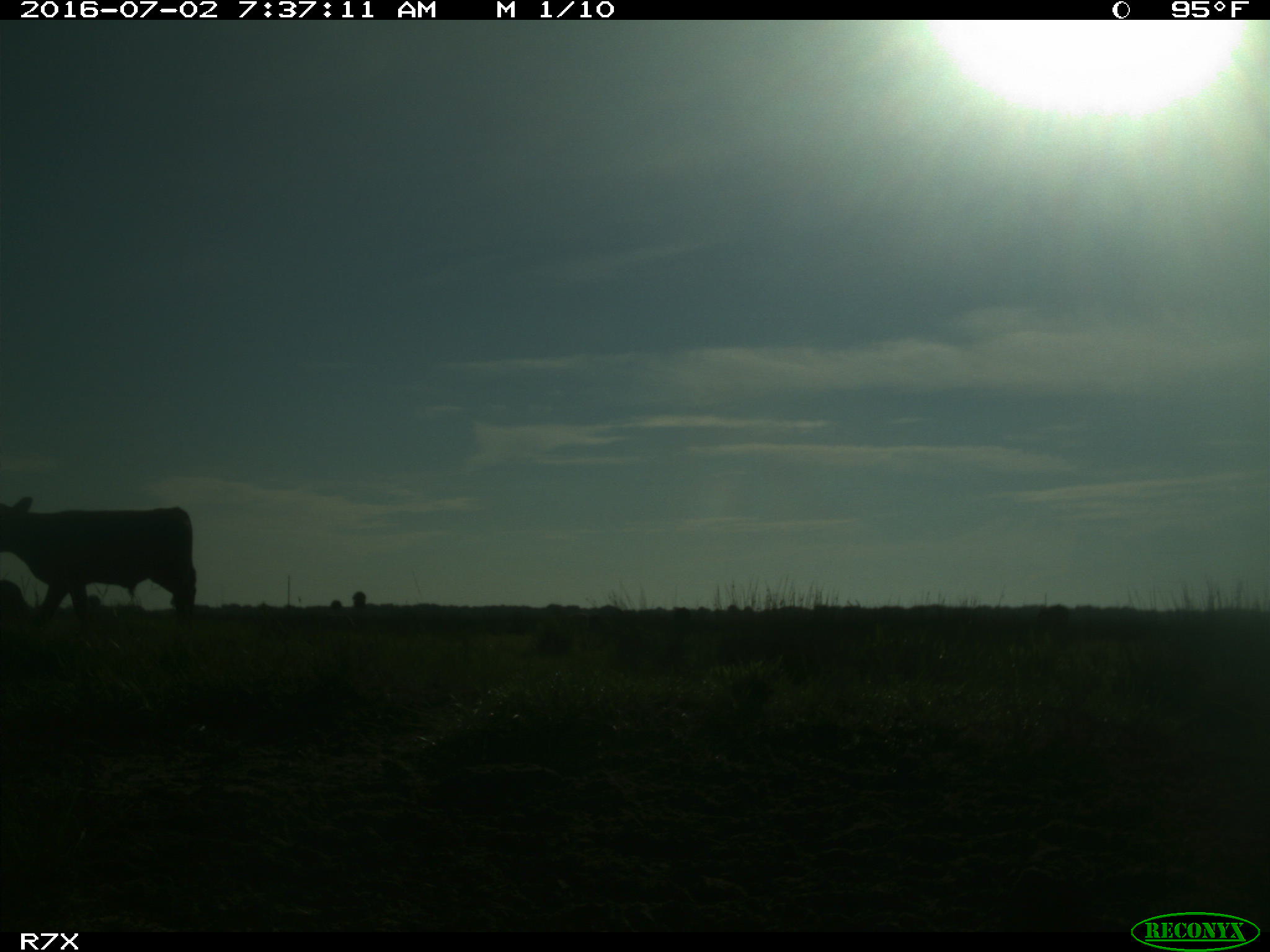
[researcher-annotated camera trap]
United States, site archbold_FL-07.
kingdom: Animalia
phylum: Chordata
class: Mammalia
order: Artiodactyla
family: Bovidae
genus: Bos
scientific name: Bos taurus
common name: domestic cow